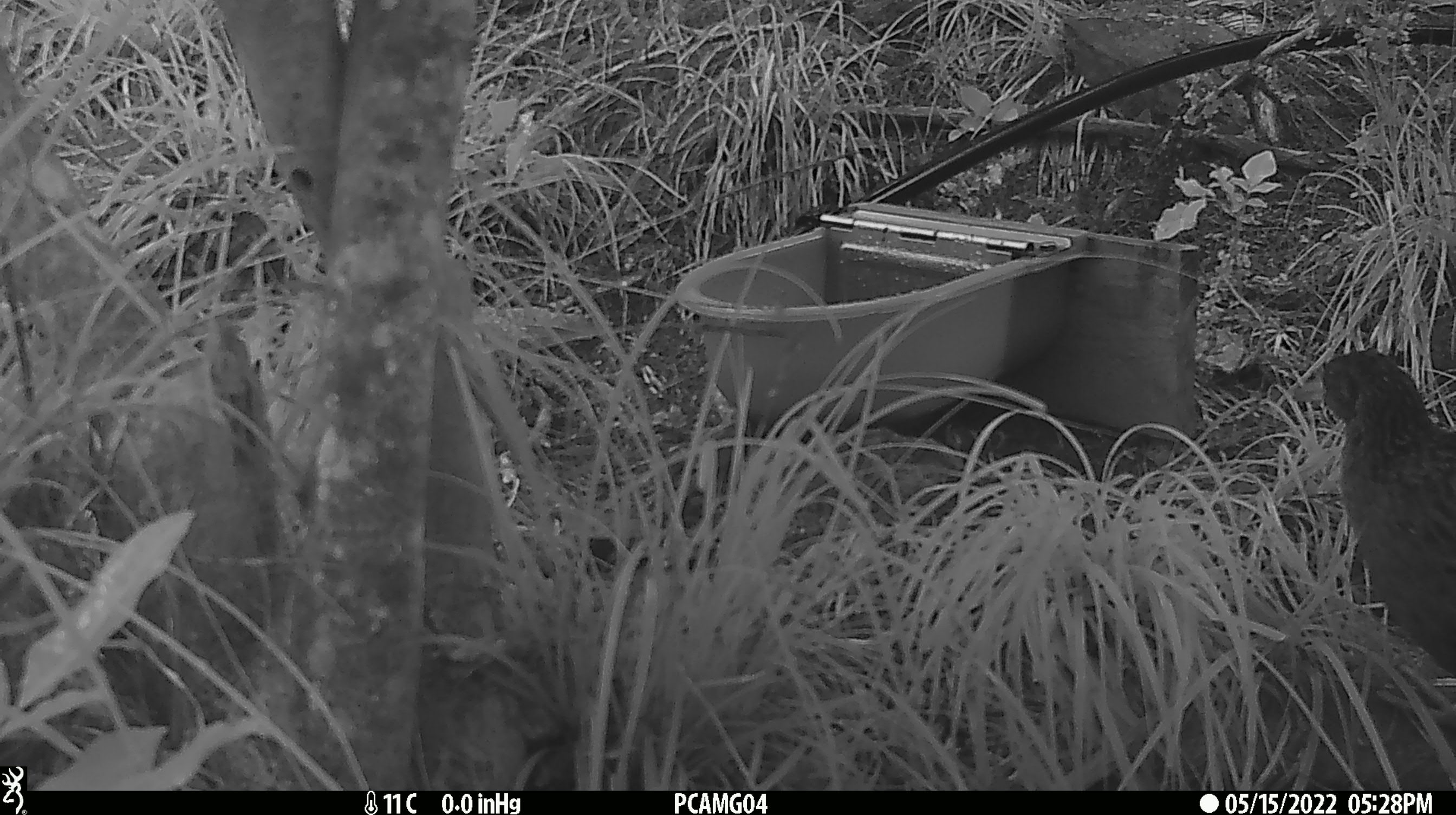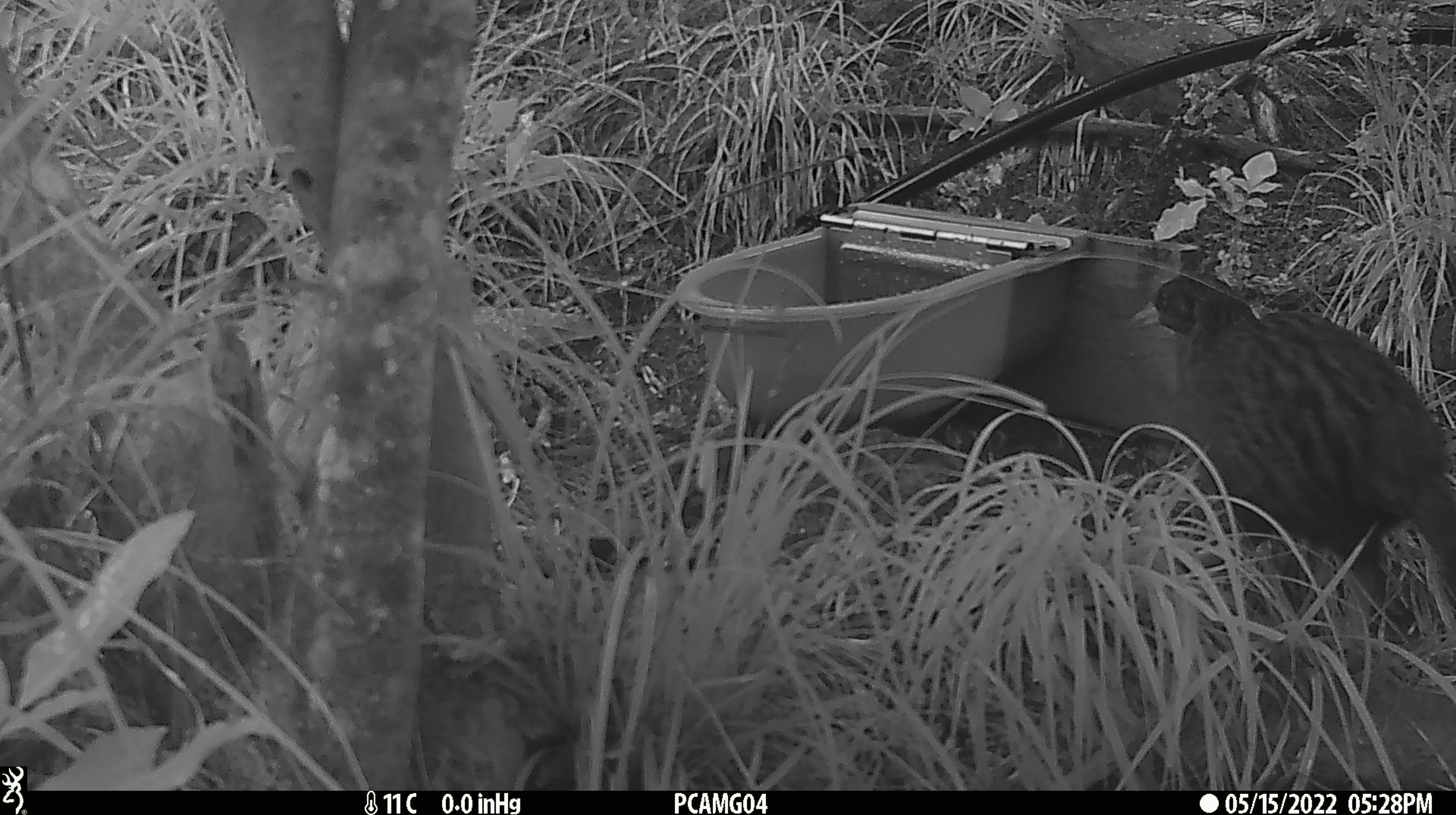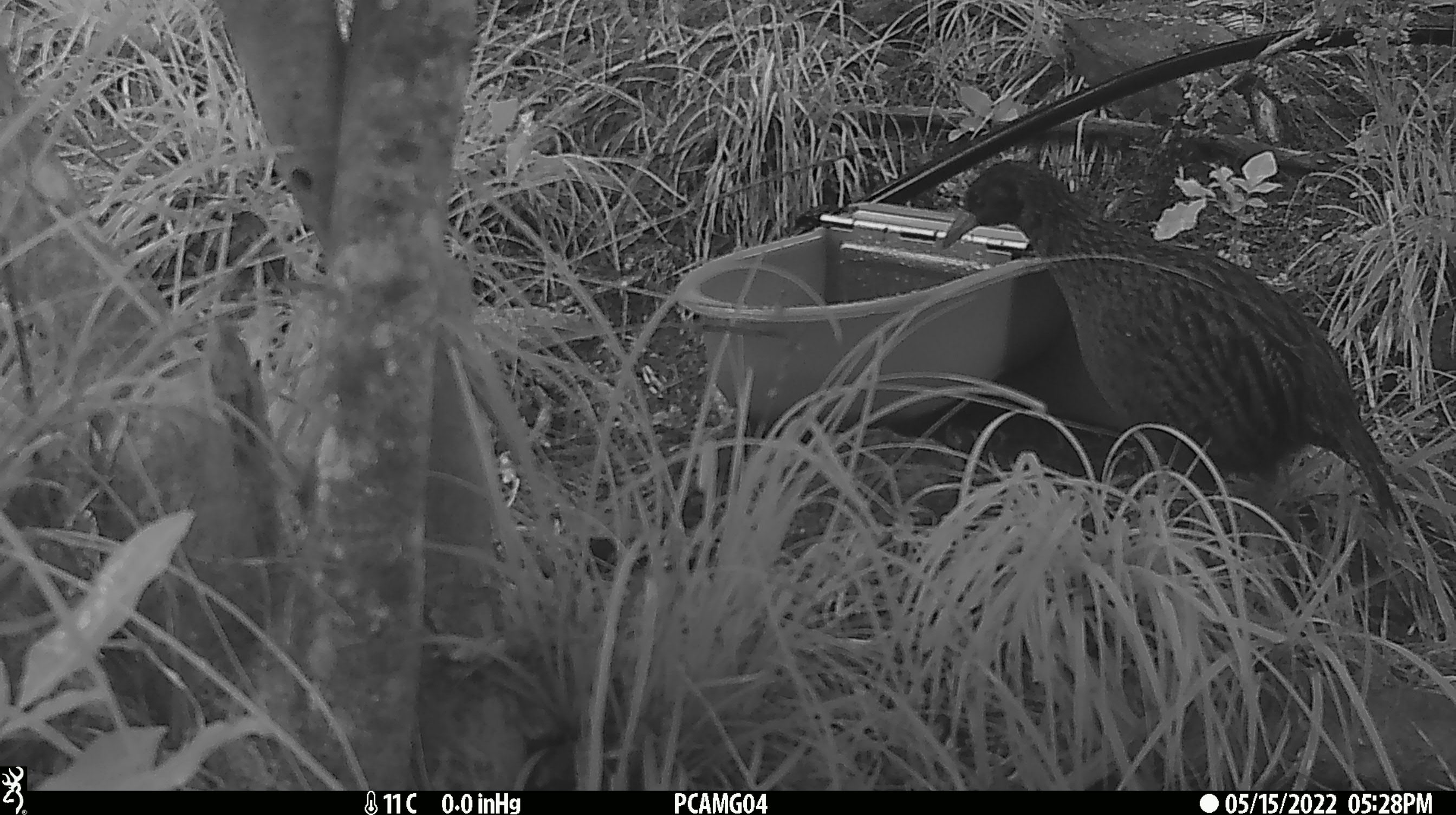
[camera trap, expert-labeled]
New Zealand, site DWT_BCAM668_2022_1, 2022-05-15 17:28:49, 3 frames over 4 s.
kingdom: Animalia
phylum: Chordata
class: Aves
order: Gruiformes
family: Rallidae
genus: Gallirallus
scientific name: Gallirallus australis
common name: weka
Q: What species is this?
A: Weka (Gallirallus australis).